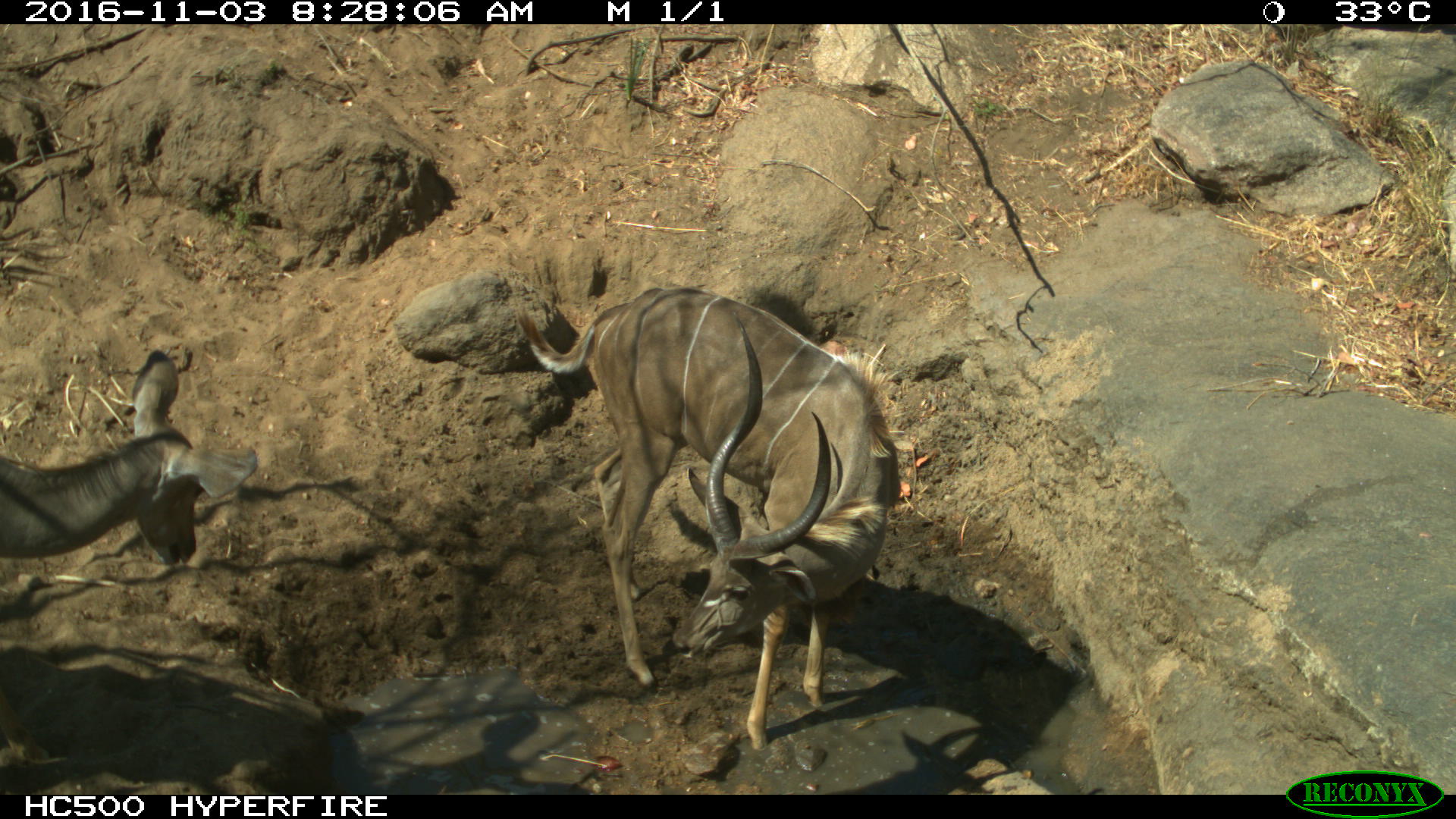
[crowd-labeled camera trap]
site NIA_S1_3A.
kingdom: Animalia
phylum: Chordata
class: Mammalia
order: Artiodactyla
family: Bovidae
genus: Tragelaphus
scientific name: Tragelaphus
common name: kudu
Kudu (Tragelaphus), count 2. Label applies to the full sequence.